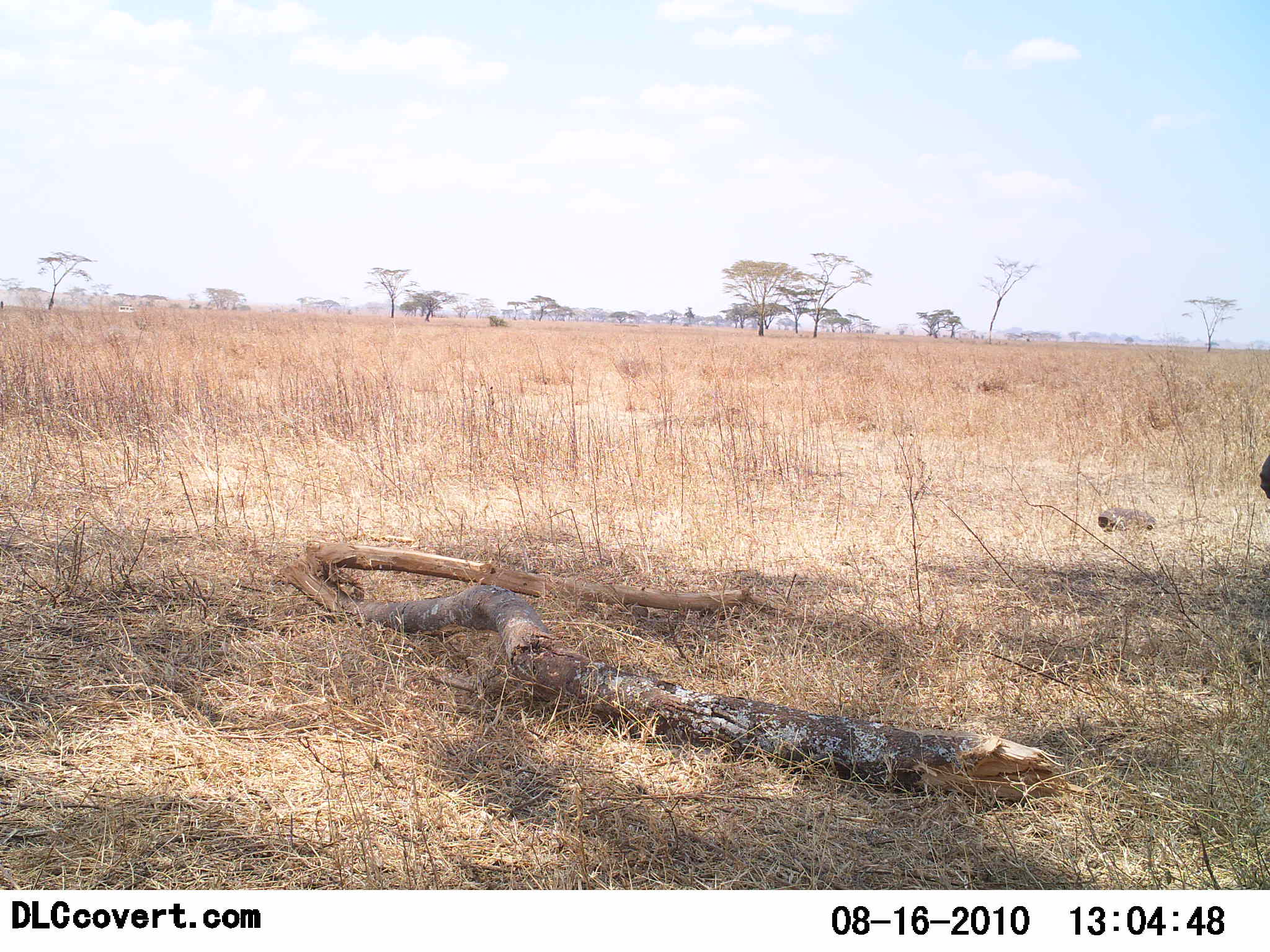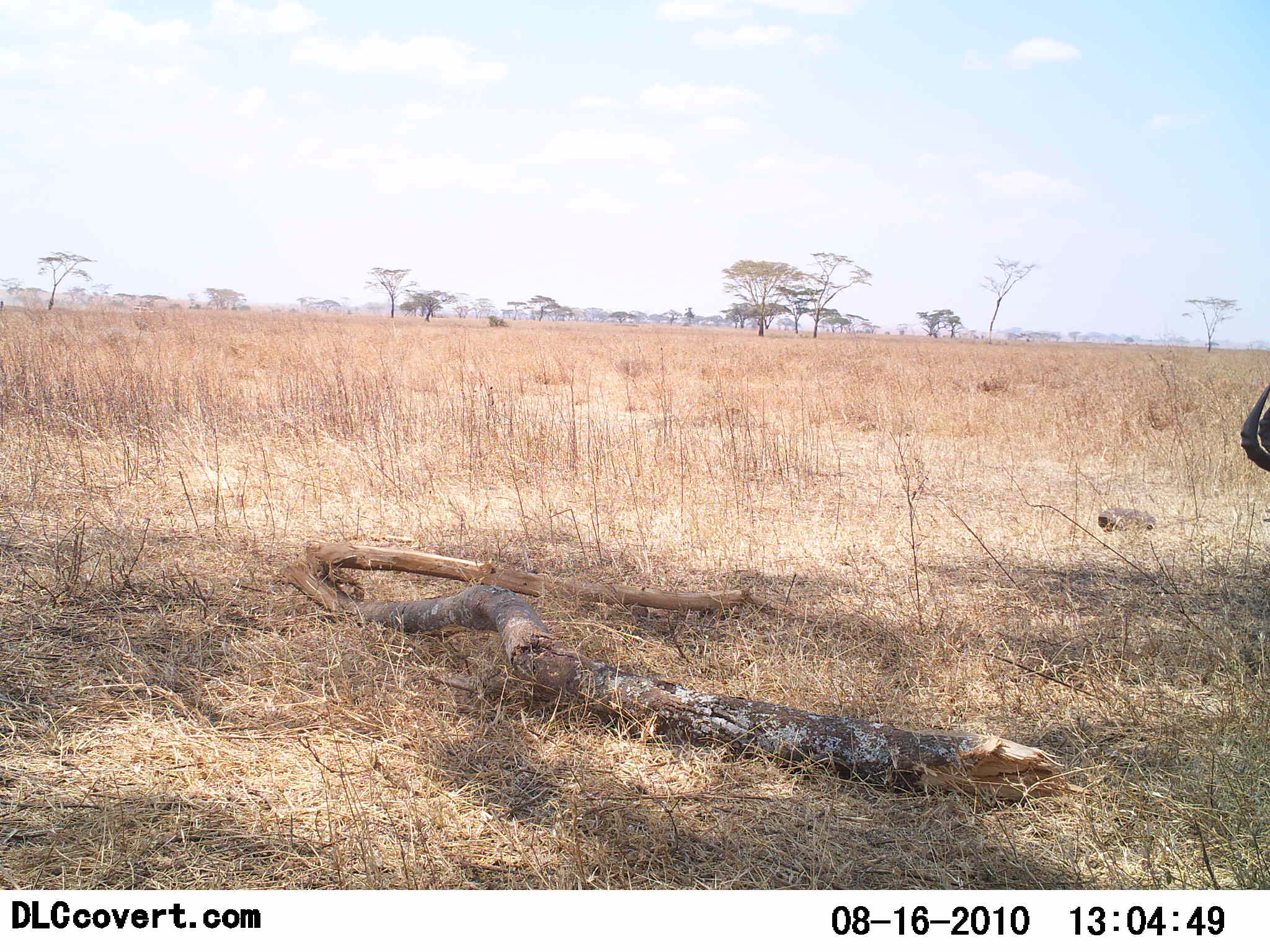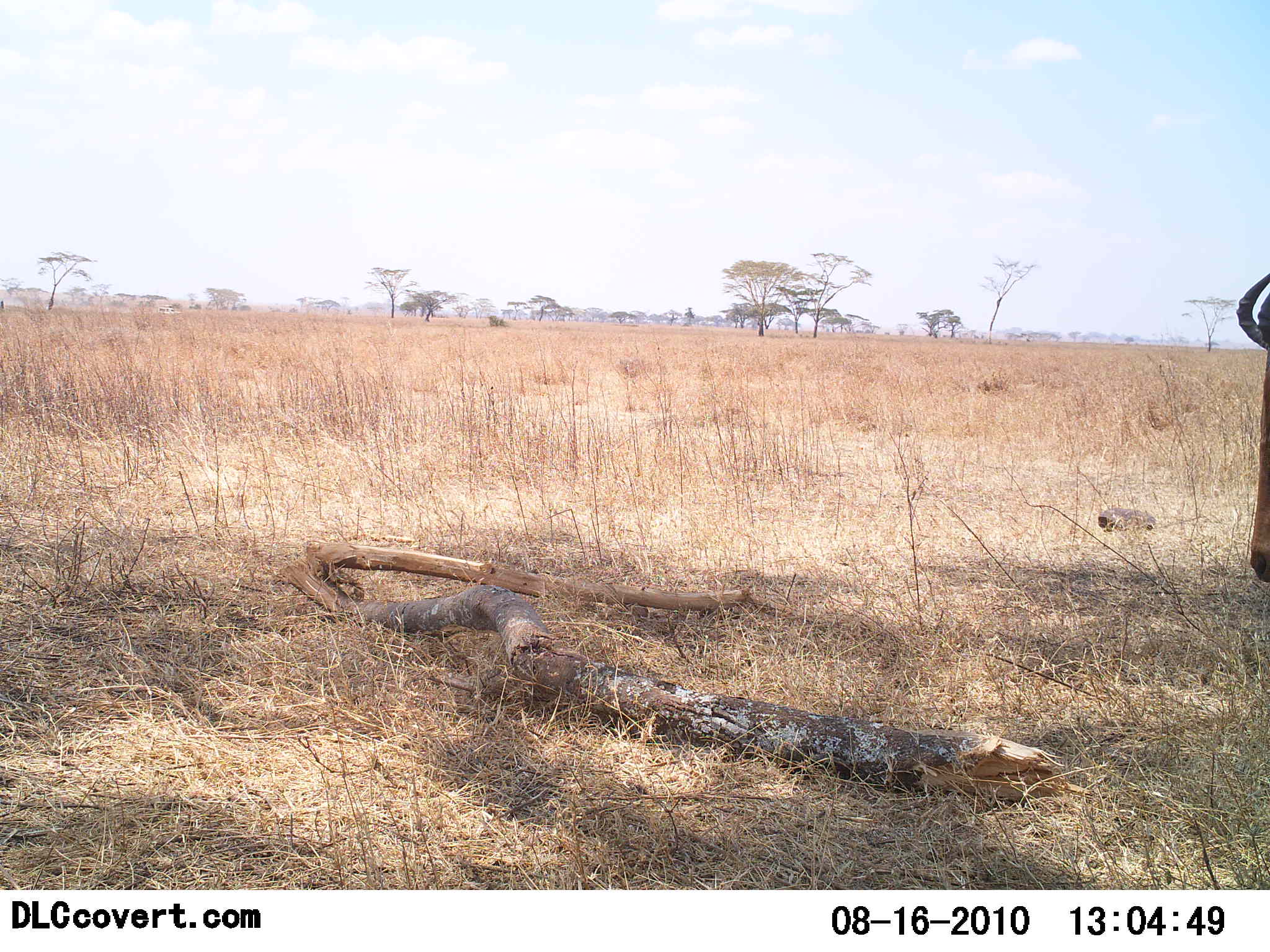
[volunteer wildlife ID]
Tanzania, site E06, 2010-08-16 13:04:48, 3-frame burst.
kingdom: Animalia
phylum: Chordata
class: Mammalia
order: Artiodactyla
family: Bovidae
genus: Connochaetes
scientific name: Connochaetes taurinus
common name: blue wildebeest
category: wildebeest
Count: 1.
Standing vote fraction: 57%.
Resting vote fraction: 0%.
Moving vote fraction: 29%.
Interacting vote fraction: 0%.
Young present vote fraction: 0%.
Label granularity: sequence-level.